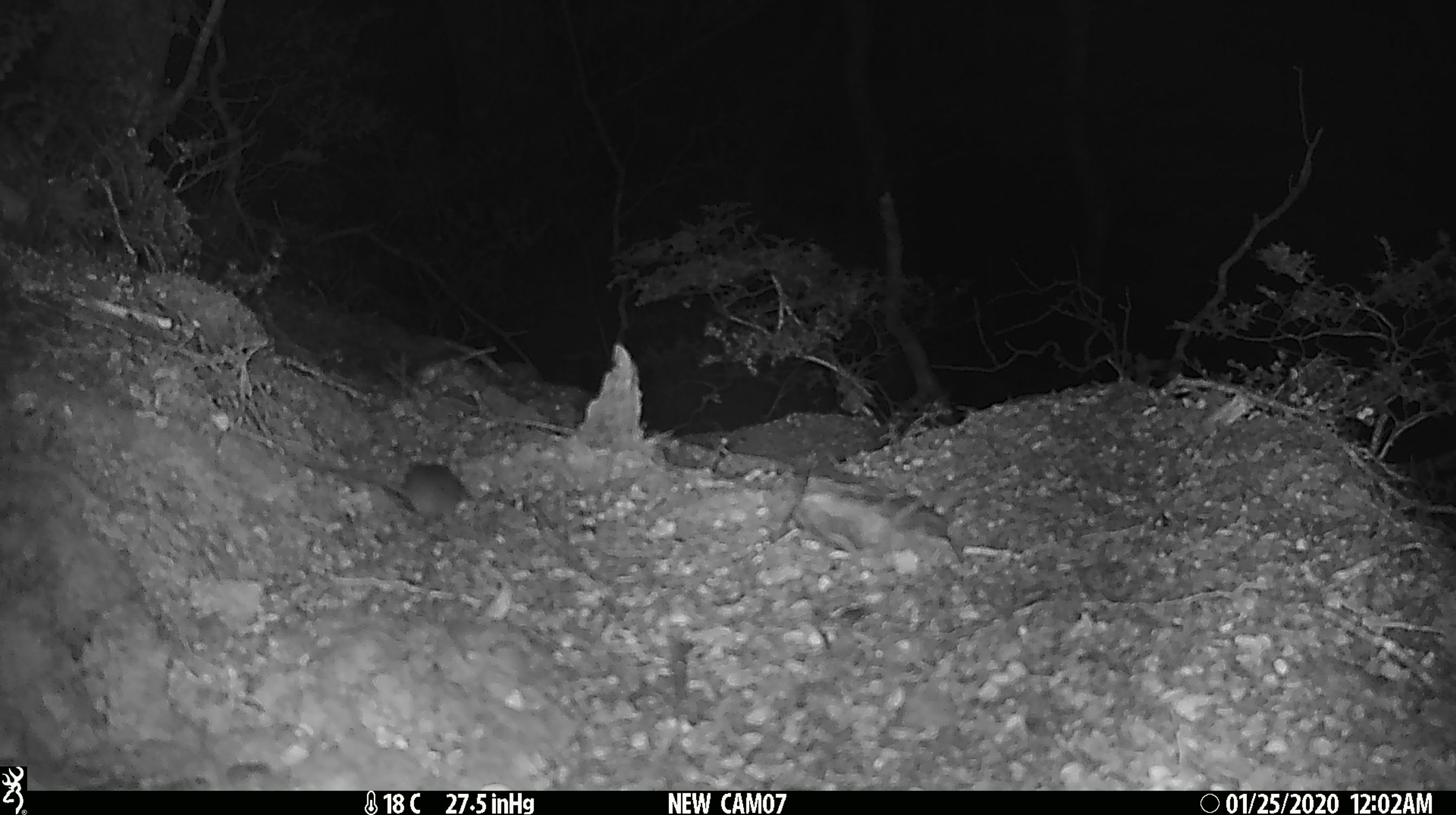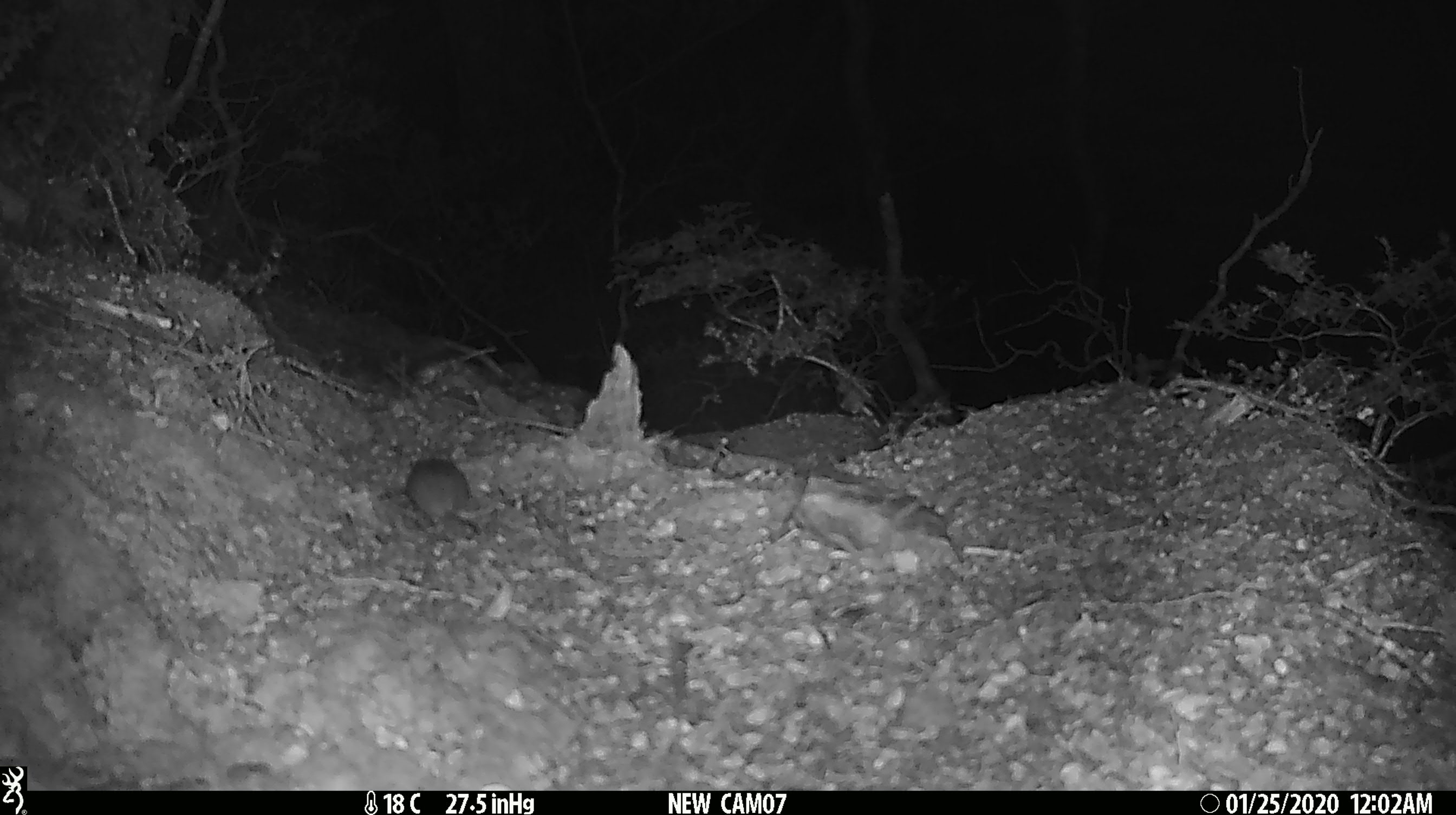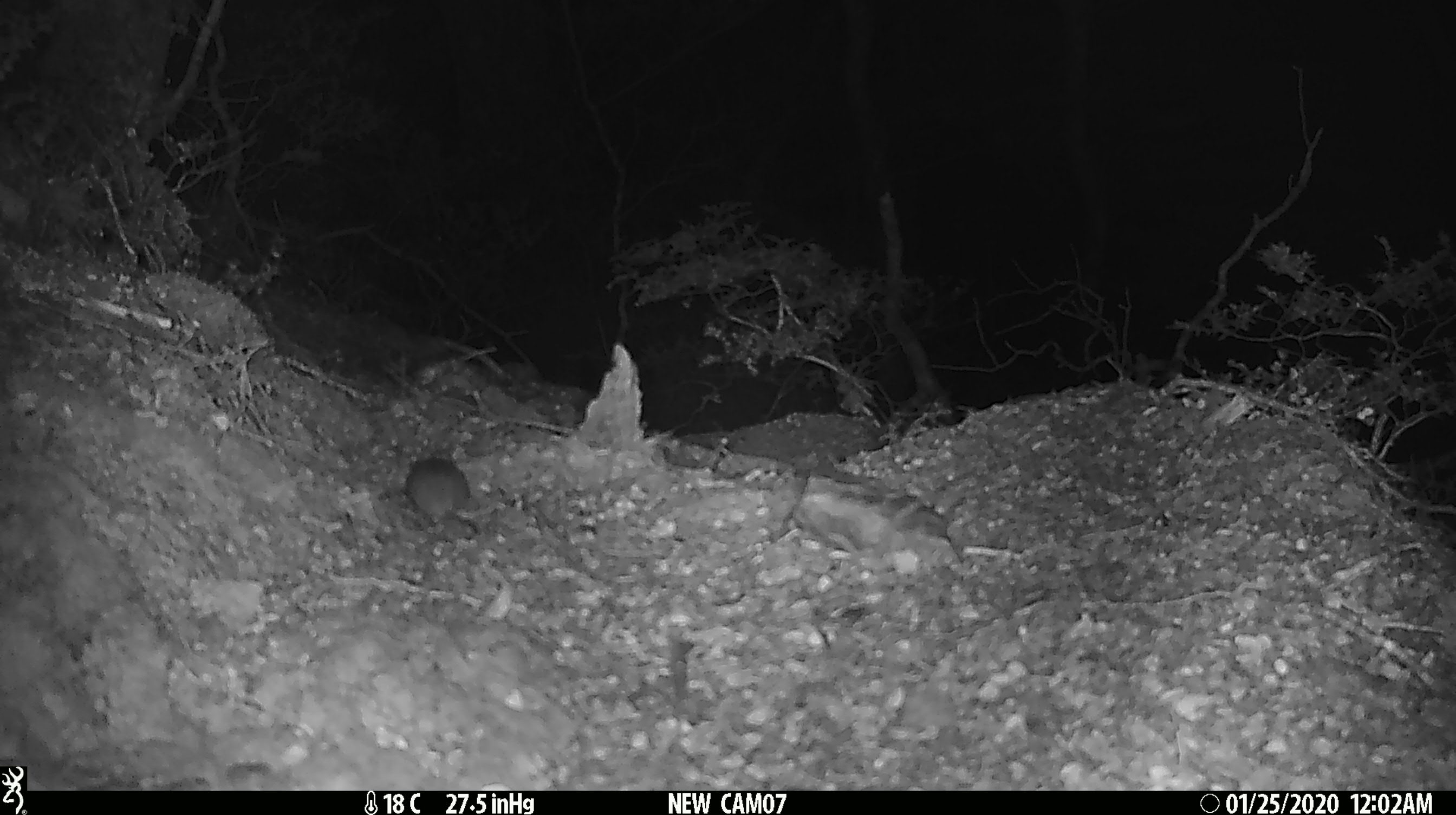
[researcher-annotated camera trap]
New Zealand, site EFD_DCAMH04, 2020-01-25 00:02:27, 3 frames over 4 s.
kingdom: Animalia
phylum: Chordata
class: Mammalia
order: Rodentia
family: Muridae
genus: Mus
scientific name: Mus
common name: mouse